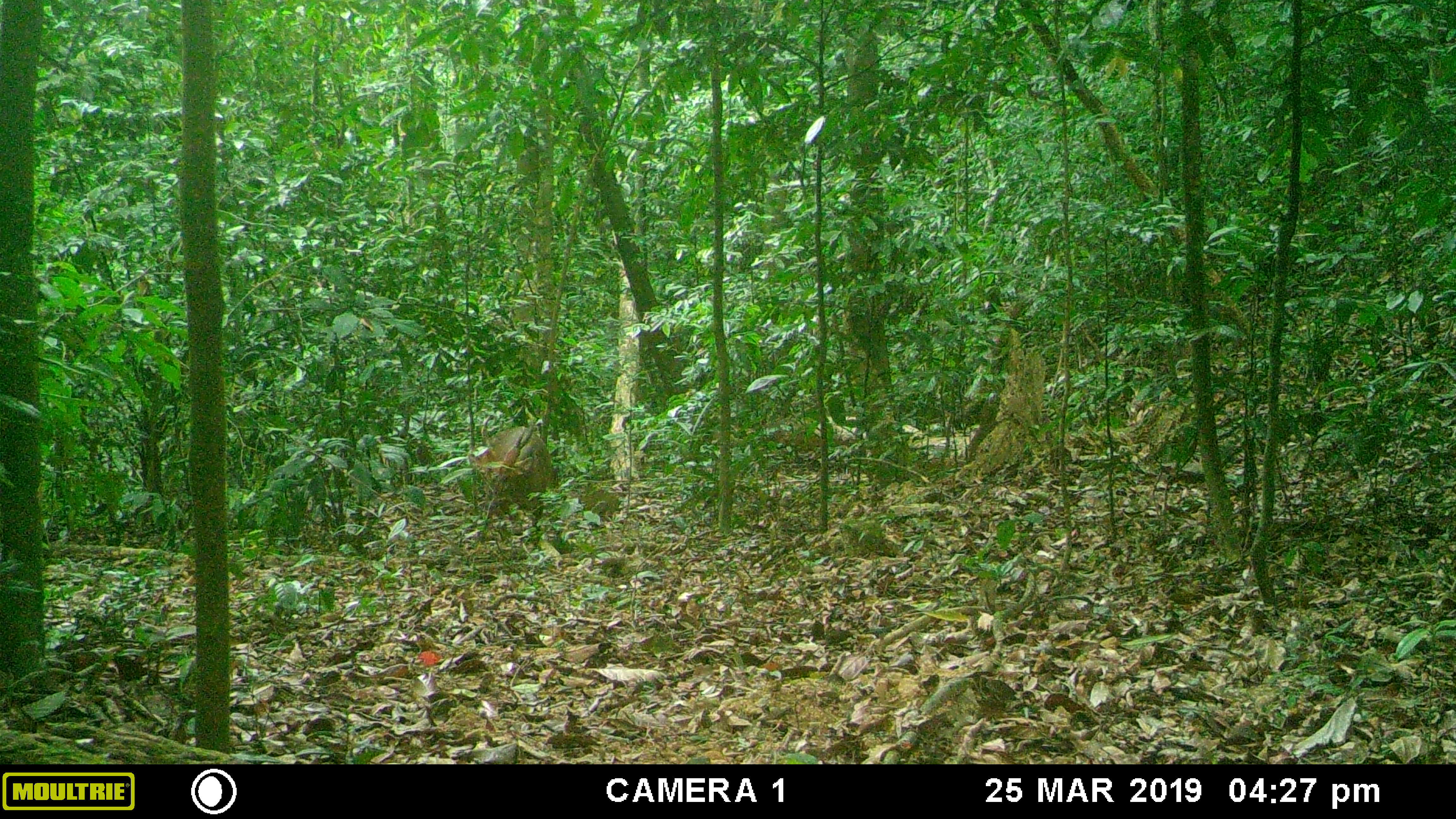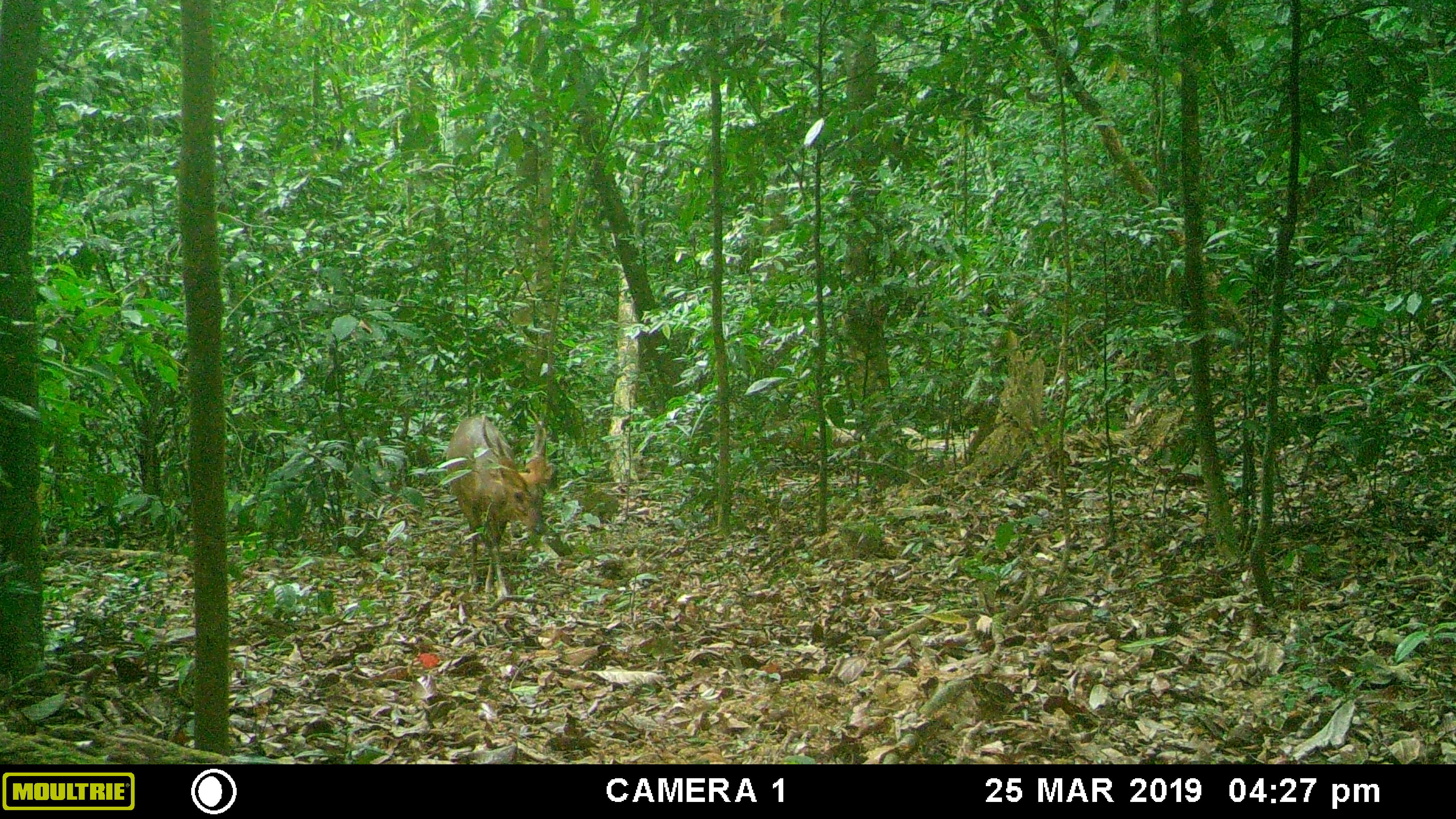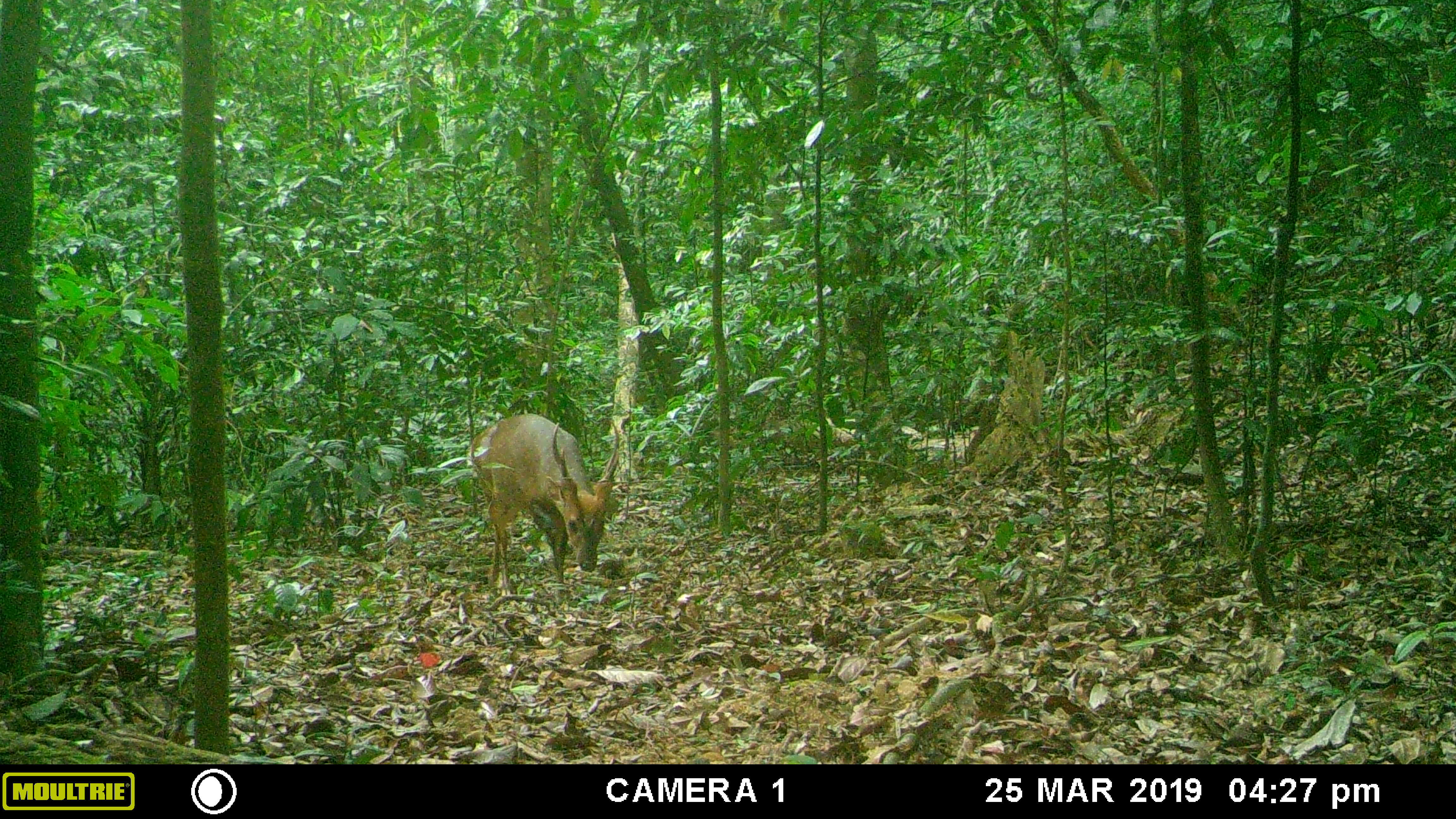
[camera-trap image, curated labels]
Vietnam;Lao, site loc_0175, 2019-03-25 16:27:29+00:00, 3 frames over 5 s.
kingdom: Animalia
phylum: Chordata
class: Mammalia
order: Artiodactyla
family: Cervidae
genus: Muntiacus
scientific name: Muntiacus vuquangensis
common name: large-antlered muntjac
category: large antlered muntjac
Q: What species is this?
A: Large antlered muntjac (large-antlered muntjac) (Muntiacus vuquangensis).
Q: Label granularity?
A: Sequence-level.